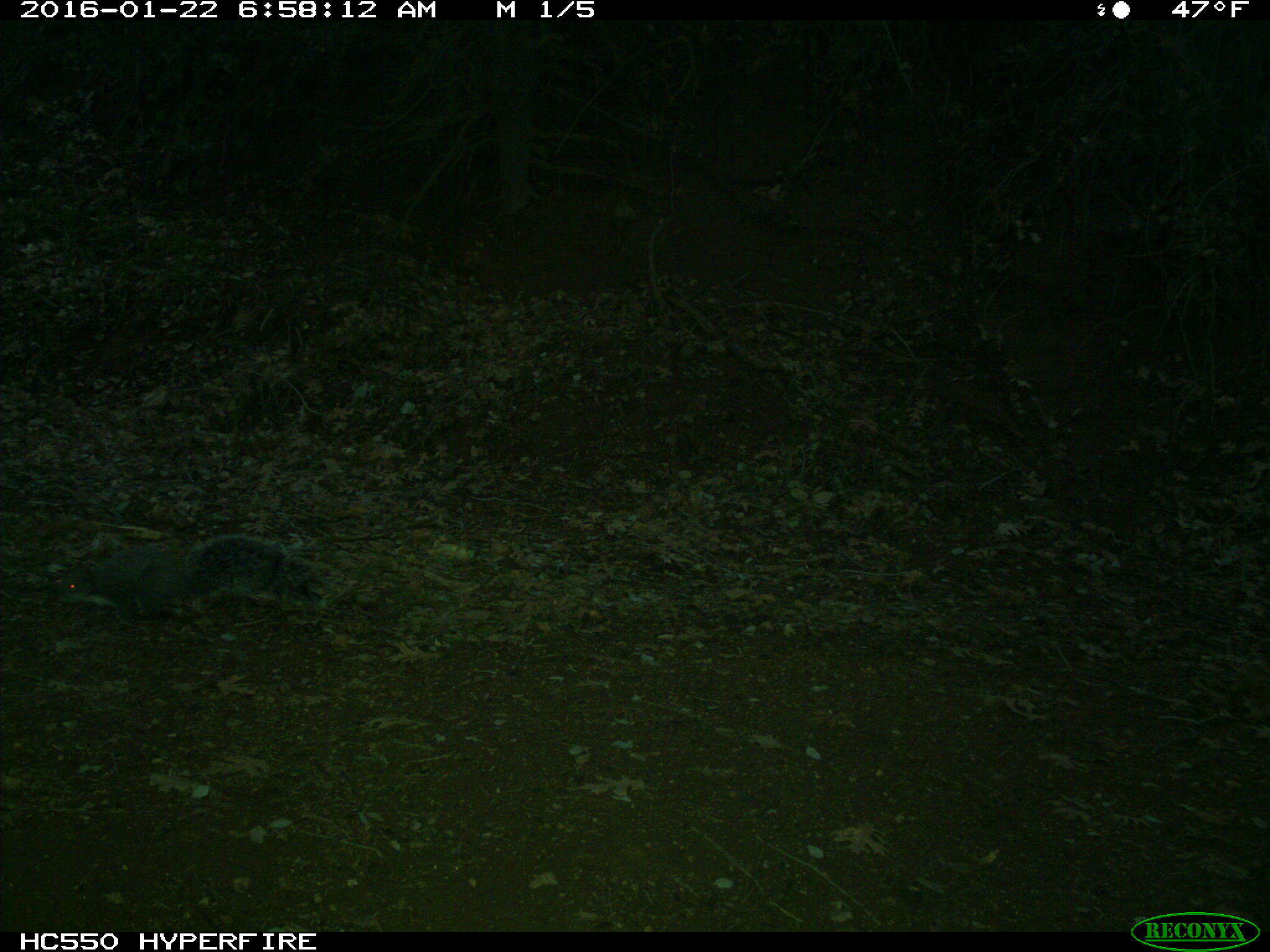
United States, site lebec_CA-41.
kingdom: Animalia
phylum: Chordata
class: Mammalia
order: Rodentia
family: Sciuridae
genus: Sciurus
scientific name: Sciurus carolinensis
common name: eastern gray squirrel